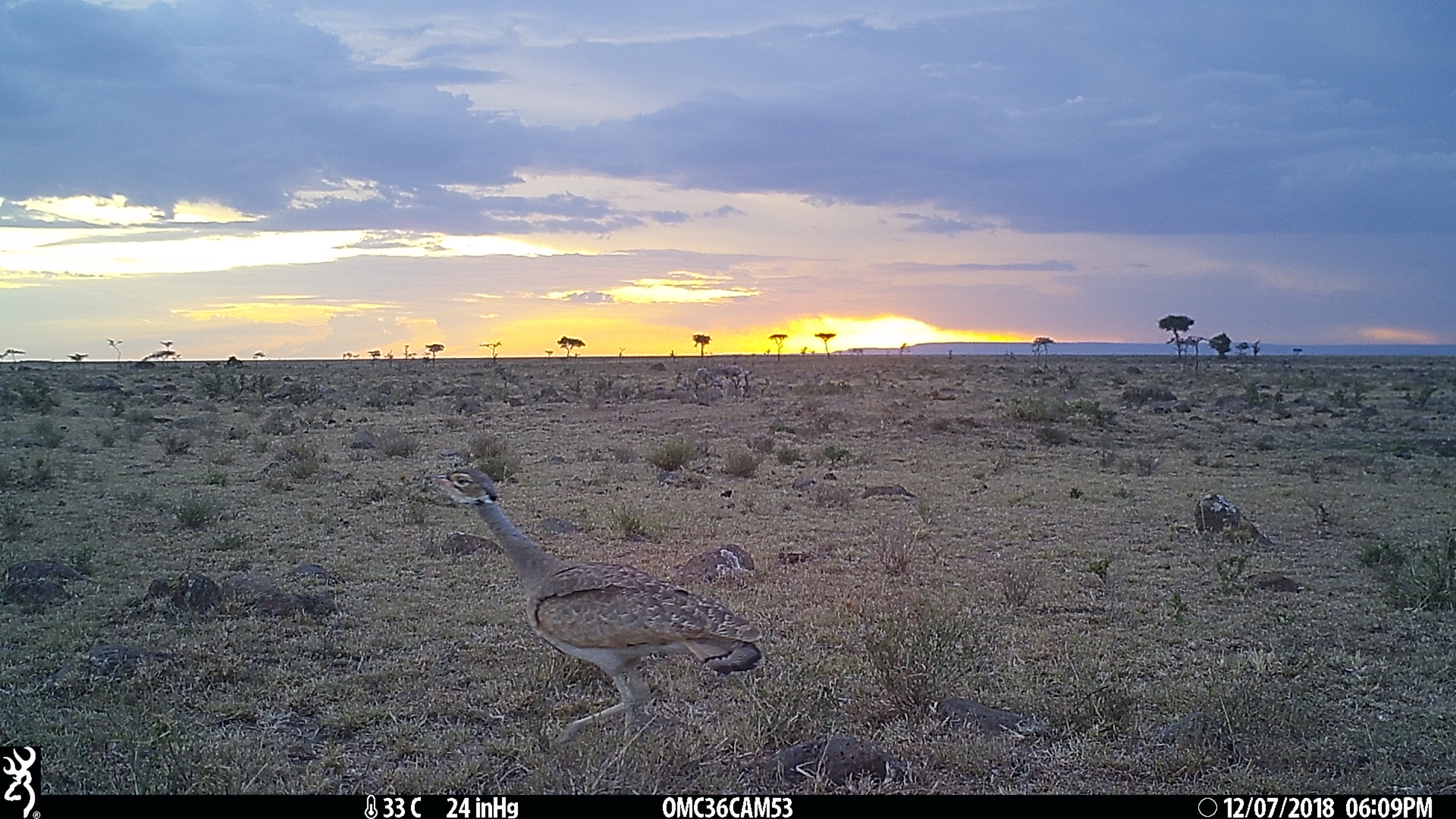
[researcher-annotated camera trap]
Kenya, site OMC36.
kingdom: Animalia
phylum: Chordata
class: Aves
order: Otidiformes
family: Otididae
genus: Eupodotis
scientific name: Eupodotis senegalensis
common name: white-bellied bustard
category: bustard white bellied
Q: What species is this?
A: Bustard white bellied (white-bellied bustard) (Eupodotis senegalensis).